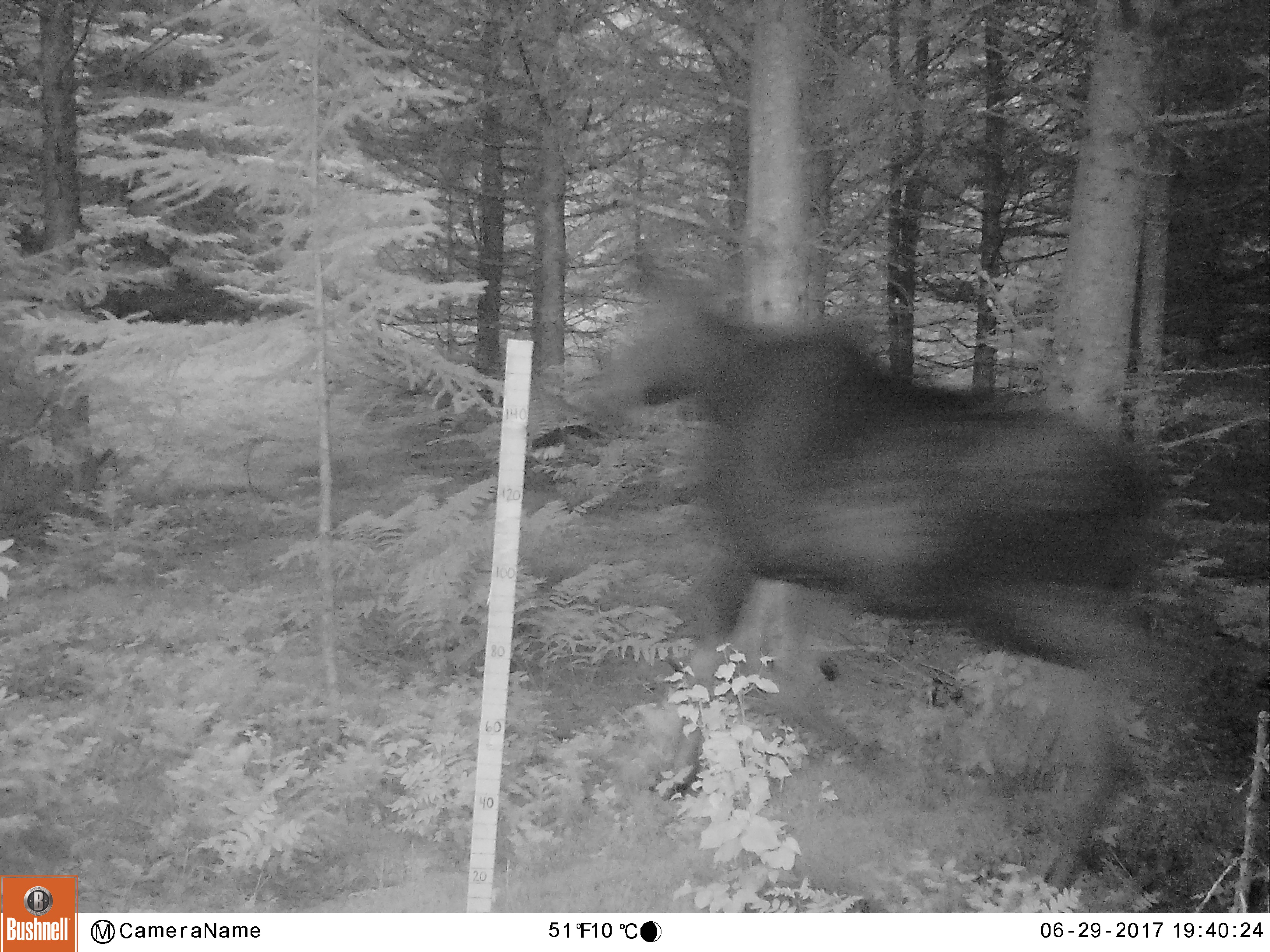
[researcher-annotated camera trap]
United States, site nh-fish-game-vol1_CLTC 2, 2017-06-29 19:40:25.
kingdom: Animalia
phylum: Chordata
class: Mammalia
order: Artiodactyla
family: Cervidae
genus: Alces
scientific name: Alces alces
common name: moose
Moose (Alces alces).